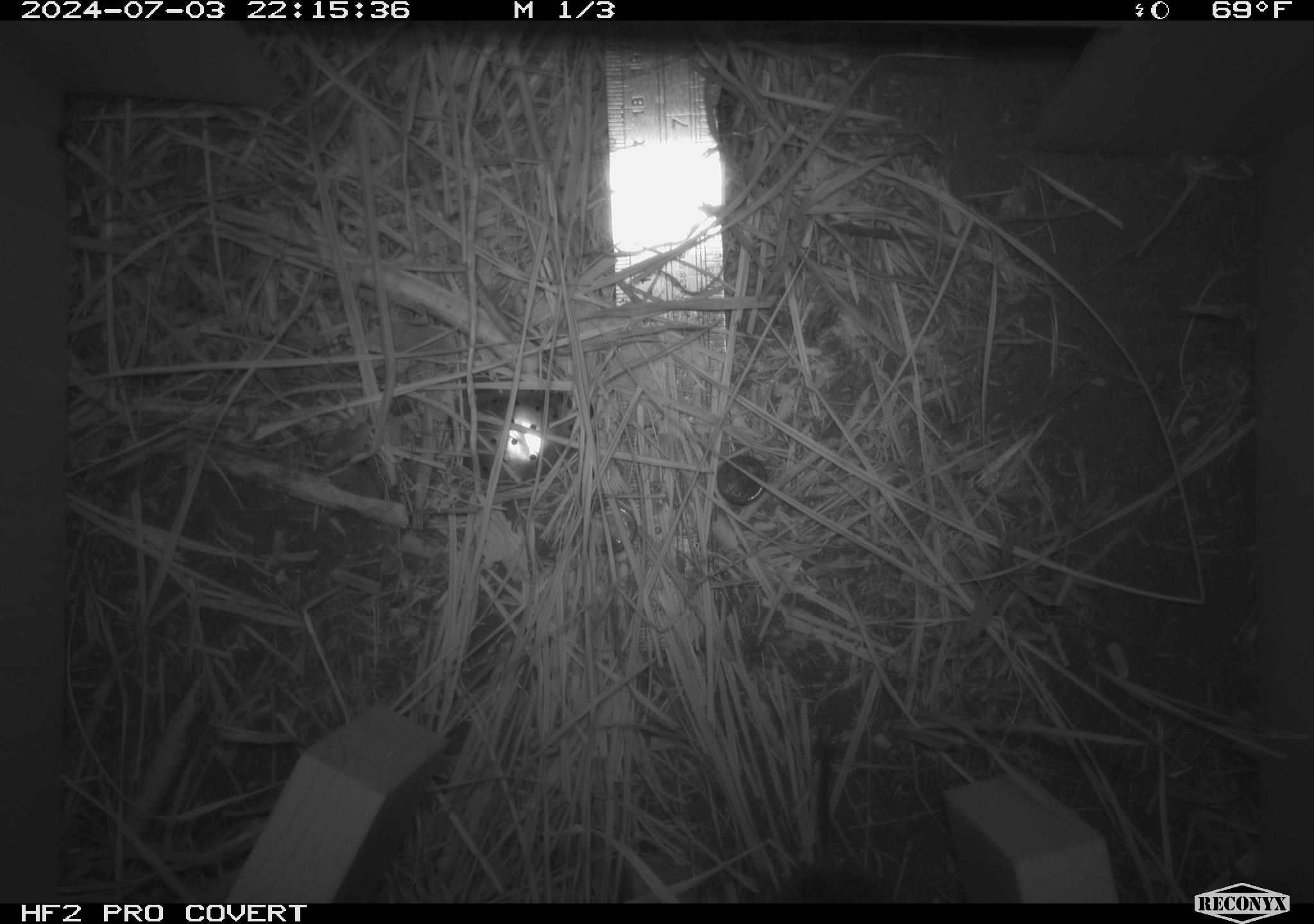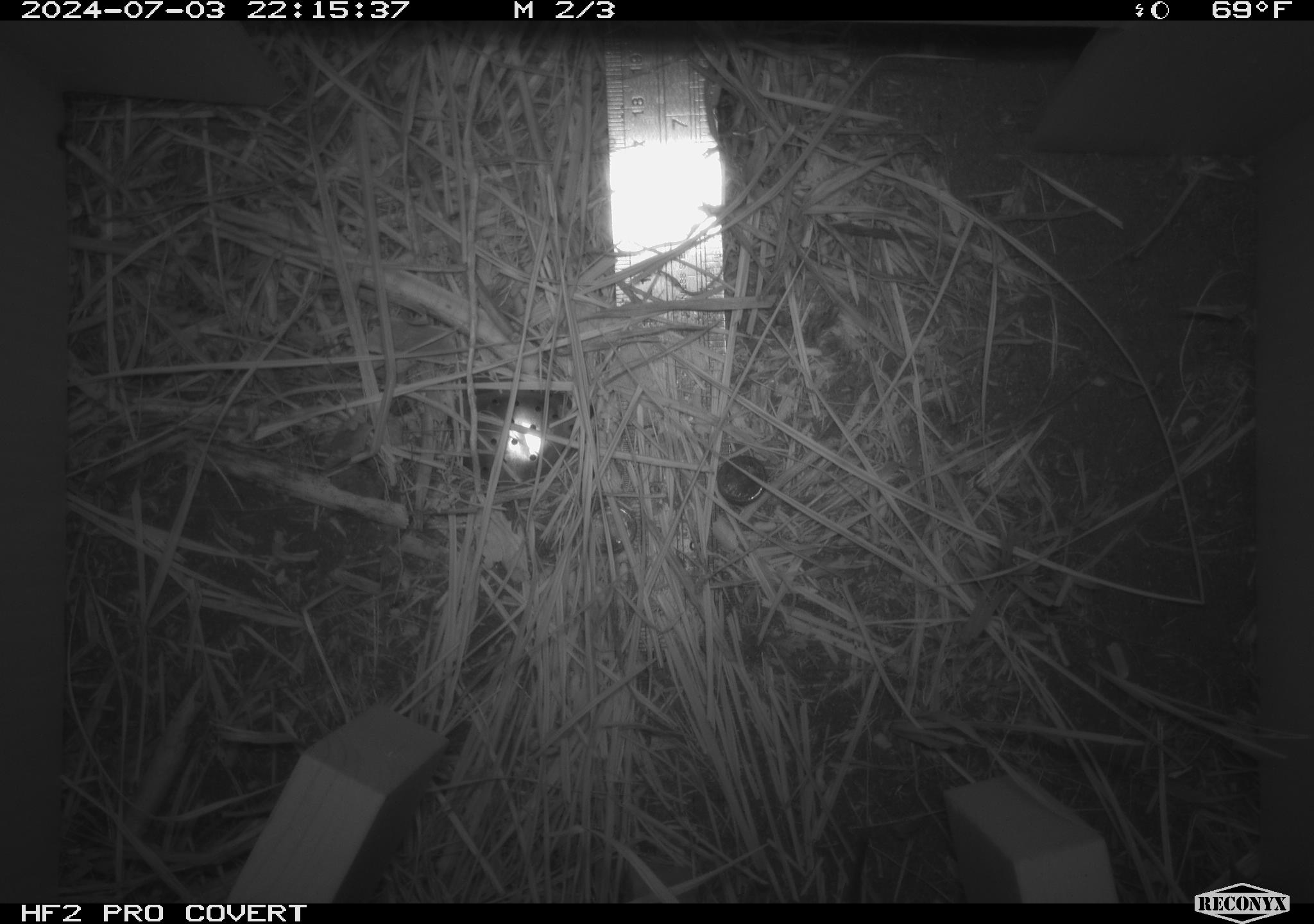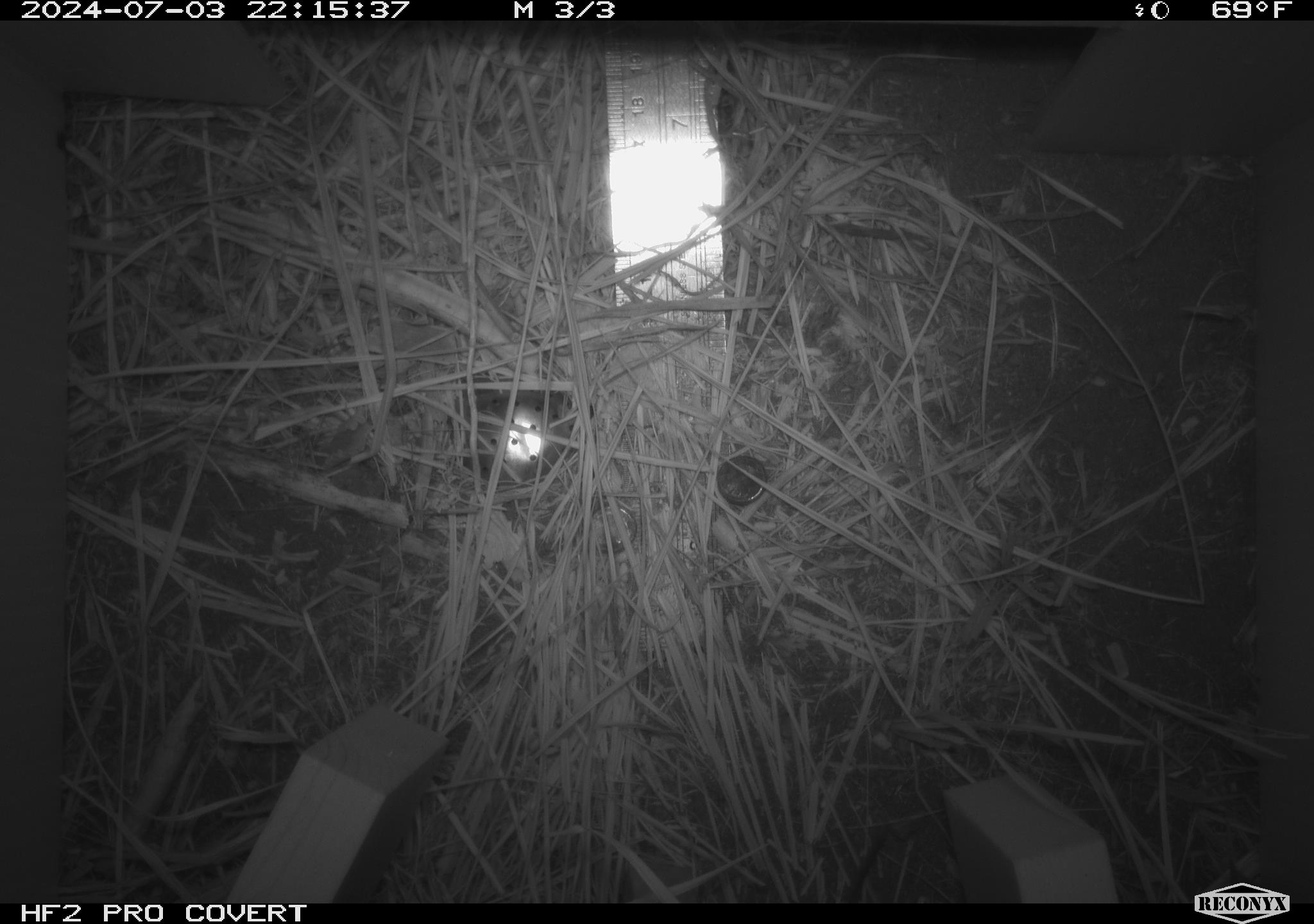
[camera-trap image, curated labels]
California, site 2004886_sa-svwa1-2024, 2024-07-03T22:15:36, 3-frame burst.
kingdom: Animalia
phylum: Chordata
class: Mammalia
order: Rodentia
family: Cricetidae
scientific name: Arvicolinae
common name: voles, lemmings, and muskrats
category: arvicolinae subfamily